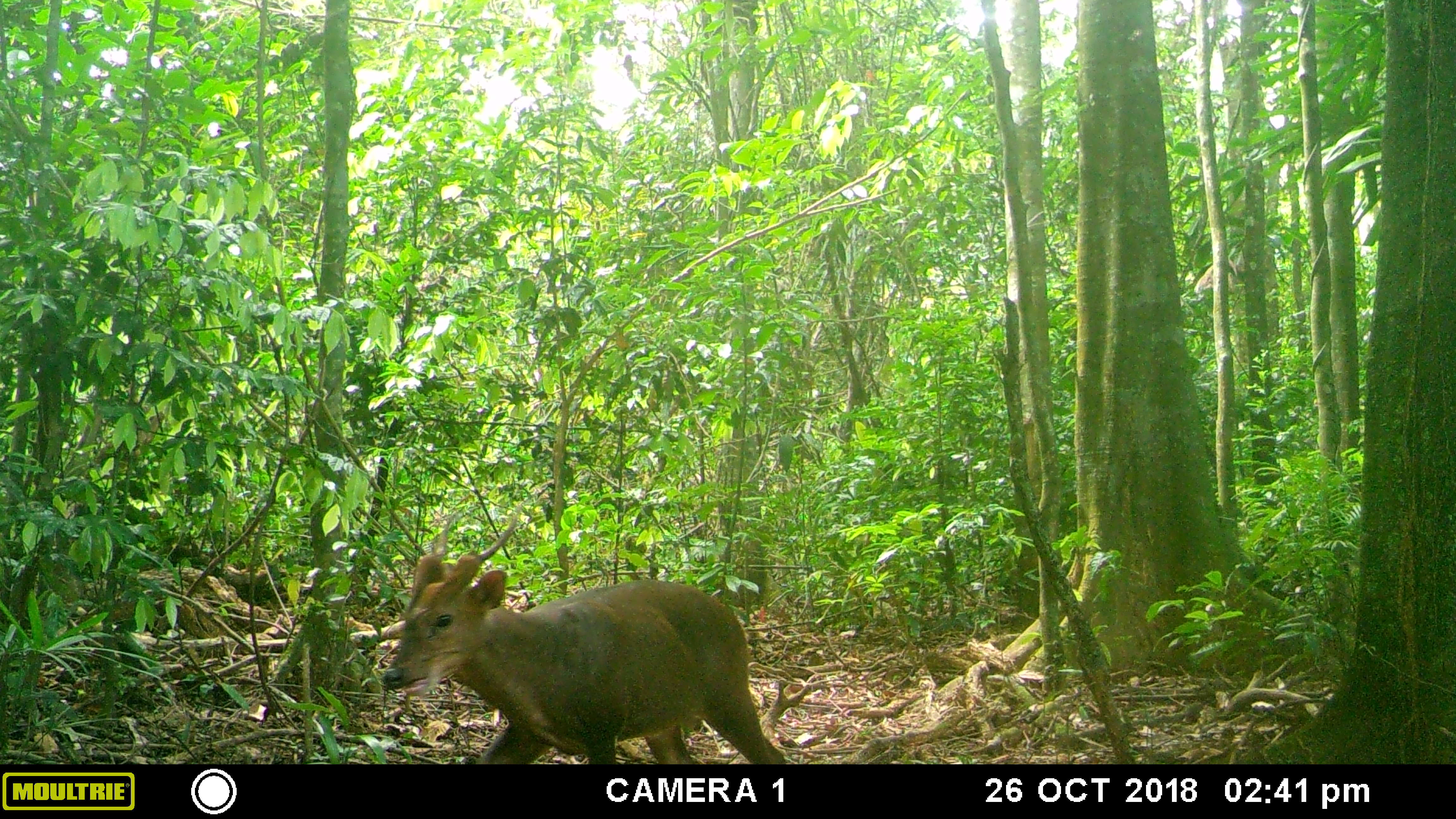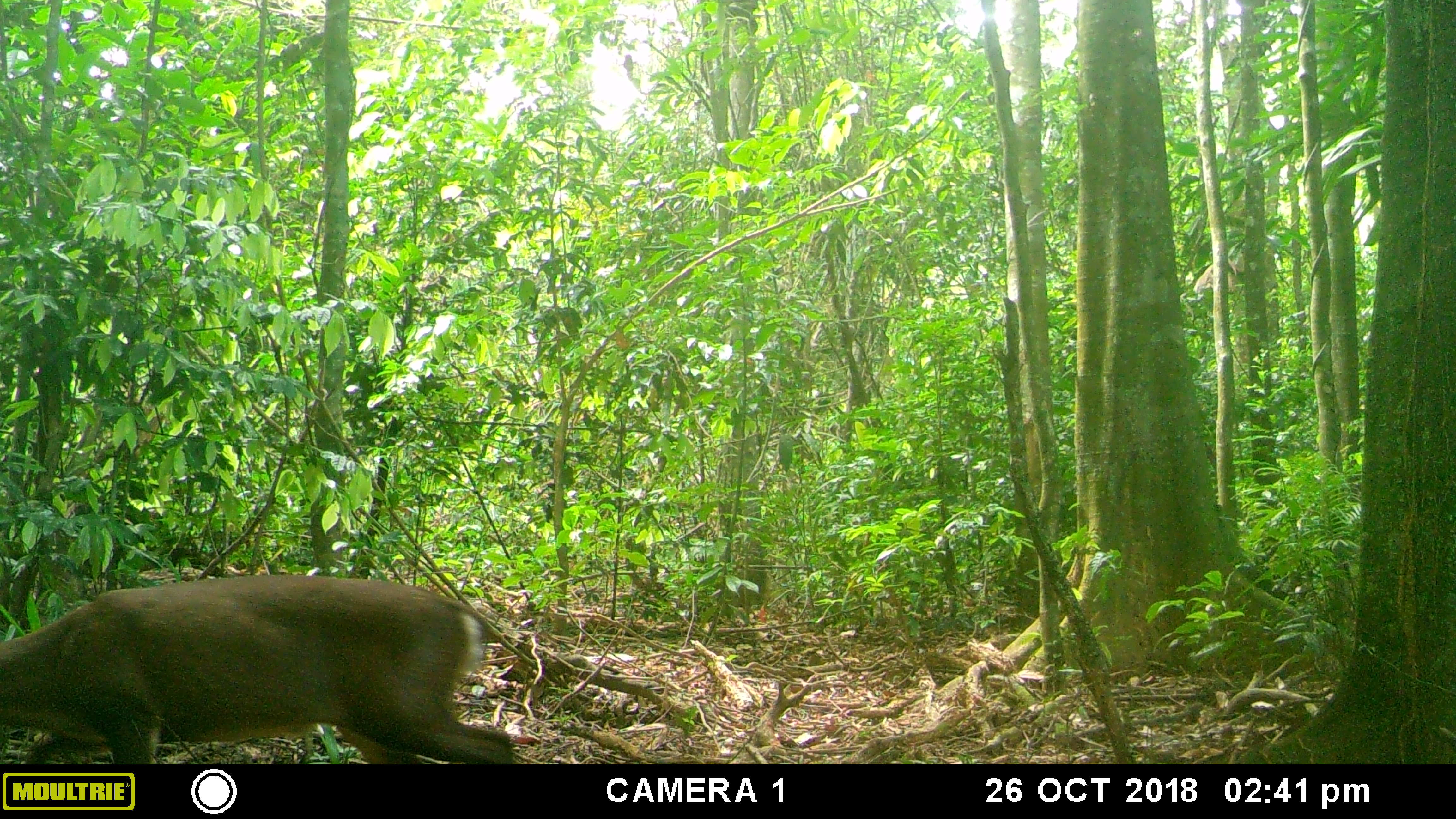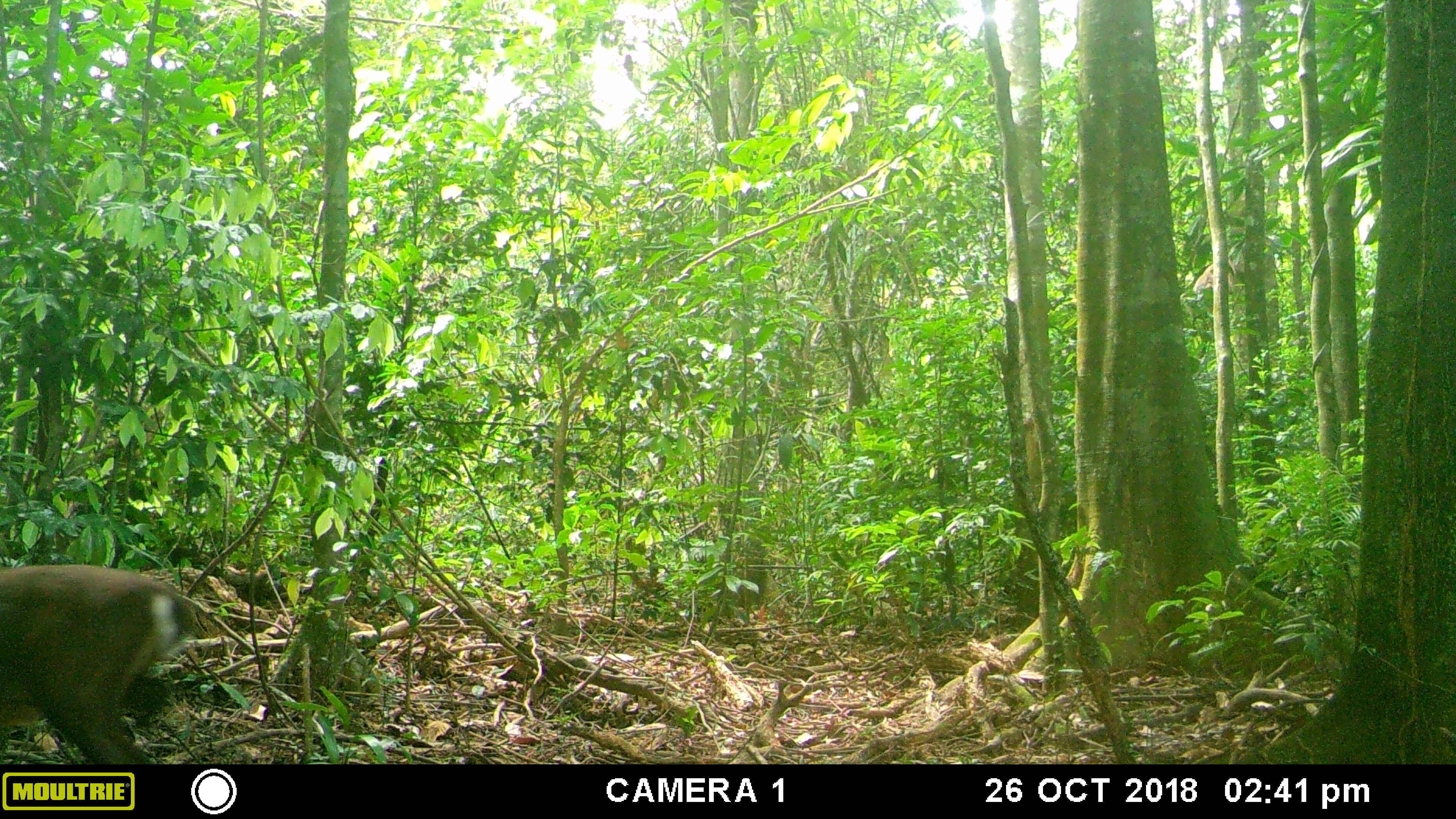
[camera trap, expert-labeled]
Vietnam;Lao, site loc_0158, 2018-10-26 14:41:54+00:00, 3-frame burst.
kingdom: Animalia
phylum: Chordata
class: Mammalia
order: Artiodactyla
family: Cervidae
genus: Muntiacus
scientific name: Muntiacus vuquangensis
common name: large-antlered muntjac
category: large antlered muntjac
Large antlered muntjac (large-antlered muntjac) (Muntiacus vuquangensis). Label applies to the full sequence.